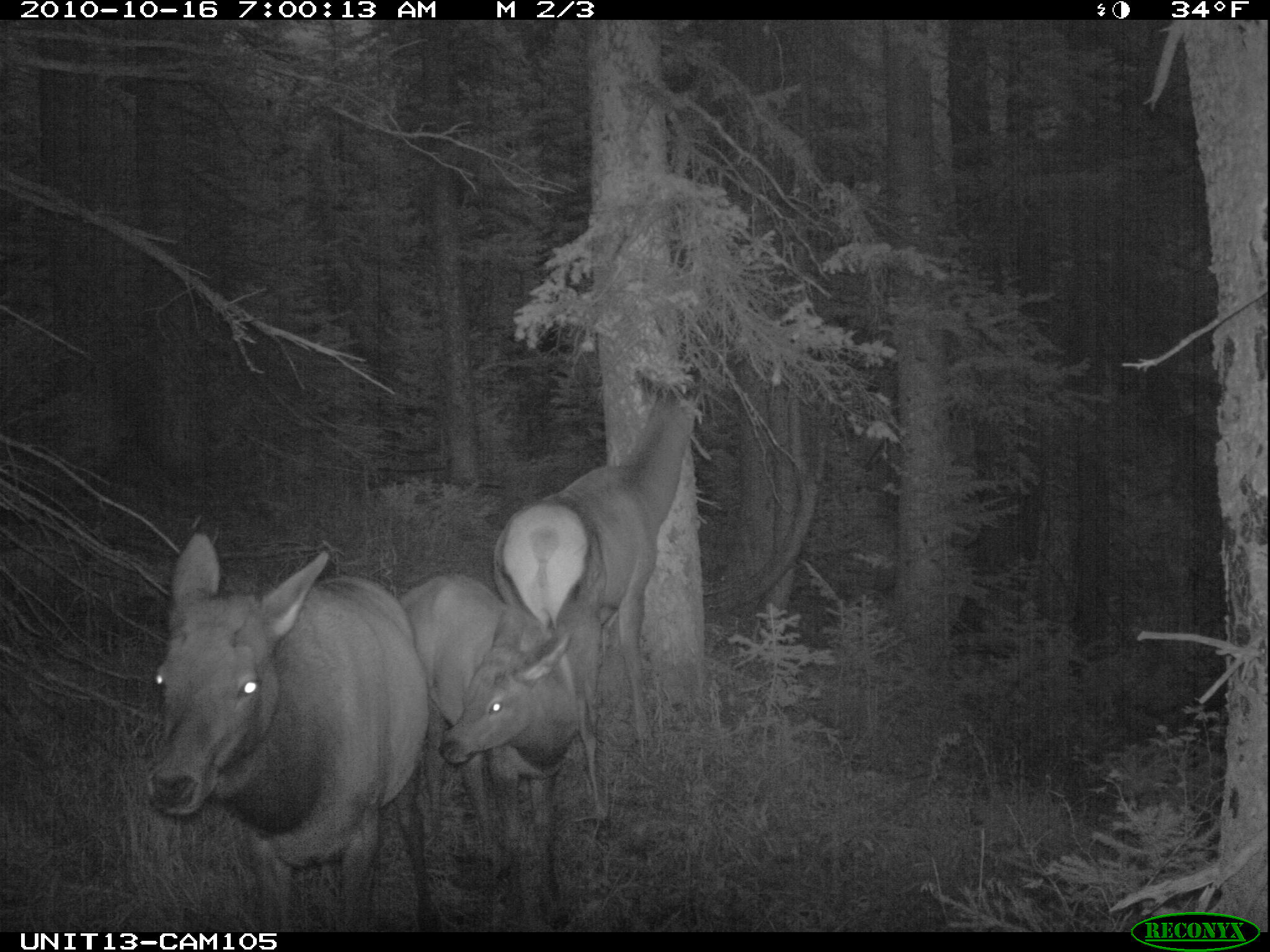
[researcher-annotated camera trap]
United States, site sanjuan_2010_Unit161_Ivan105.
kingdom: Animalia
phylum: Chordata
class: Mammalia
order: Artiodactyla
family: Cervidae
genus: Cervus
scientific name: Cervus elaphus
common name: red deer